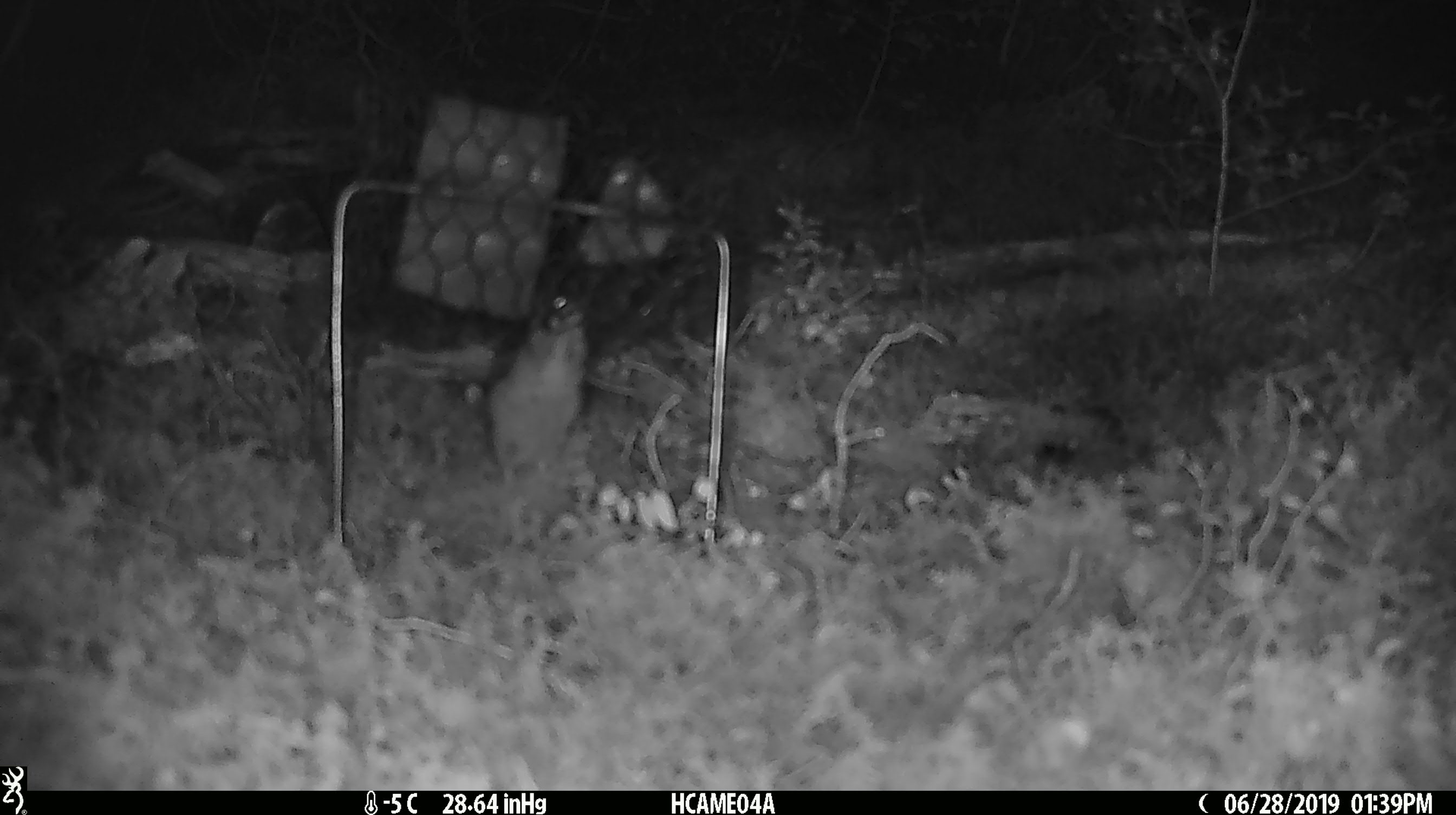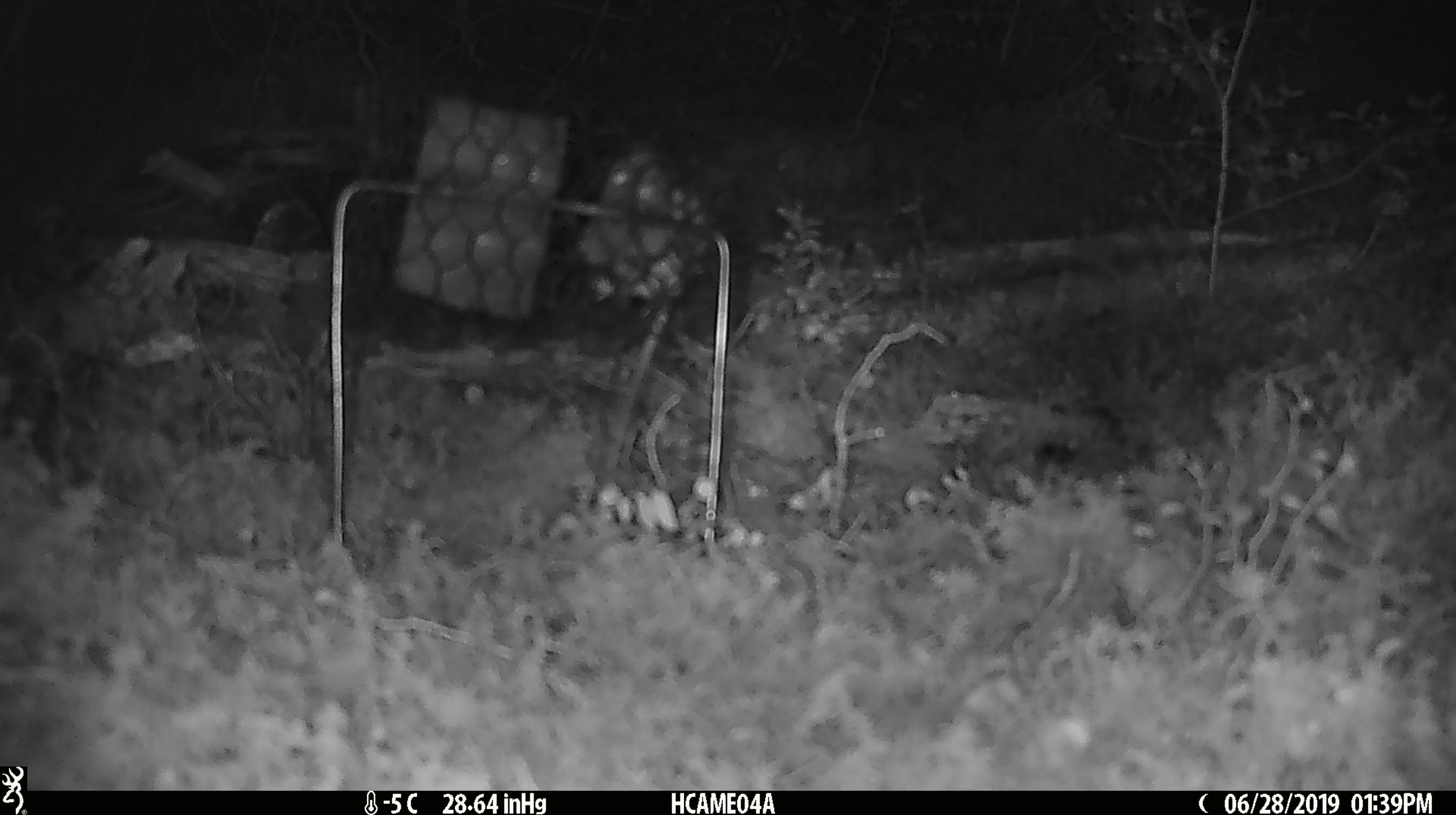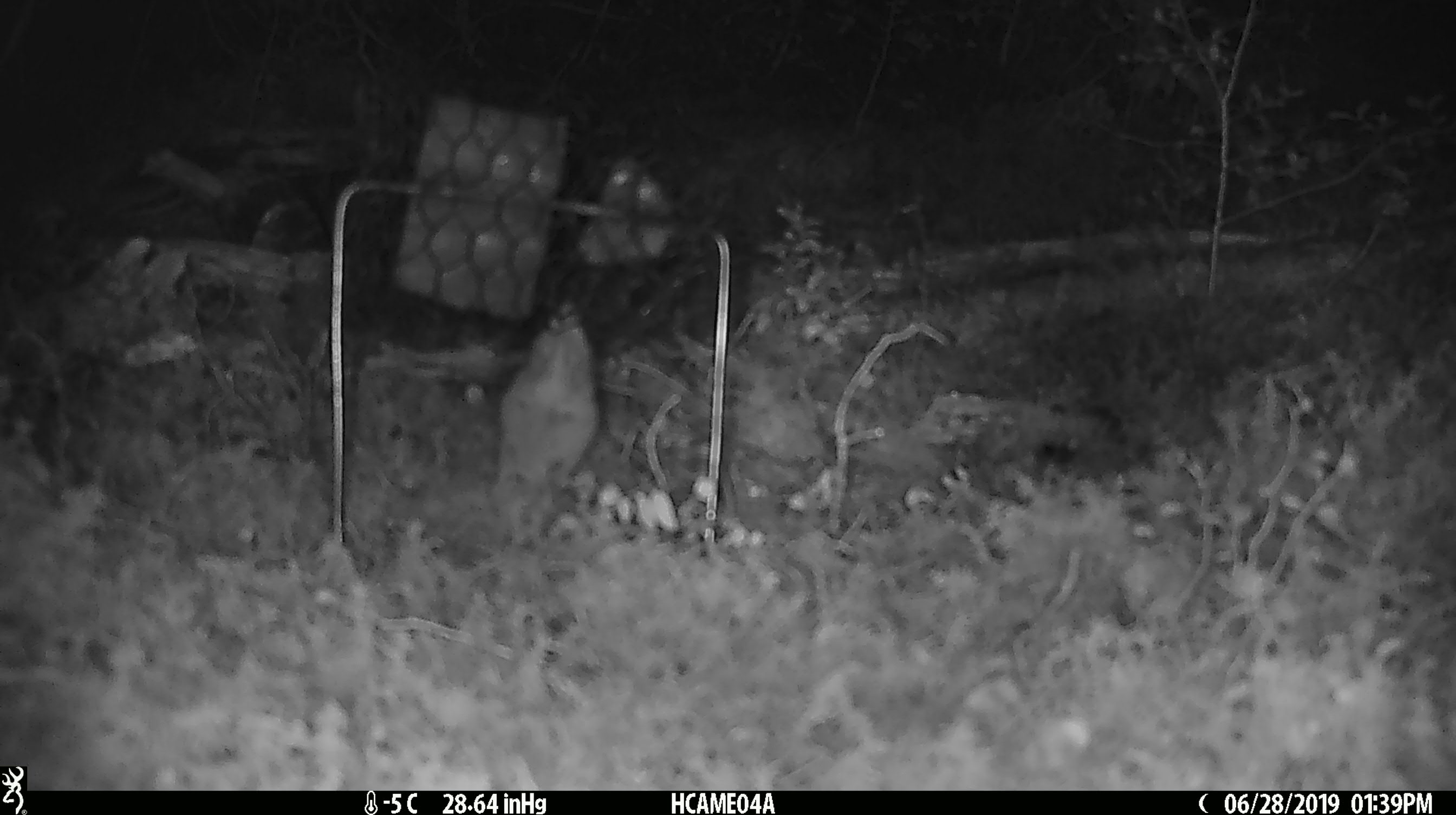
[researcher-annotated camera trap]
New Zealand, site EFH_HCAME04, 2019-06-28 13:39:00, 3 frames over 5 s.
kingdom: Animalia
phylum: Chordata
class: Mammalia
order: Rodentia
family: Muridae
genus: Mus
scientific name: Mus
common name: mouse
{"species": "mouse (Mus)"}